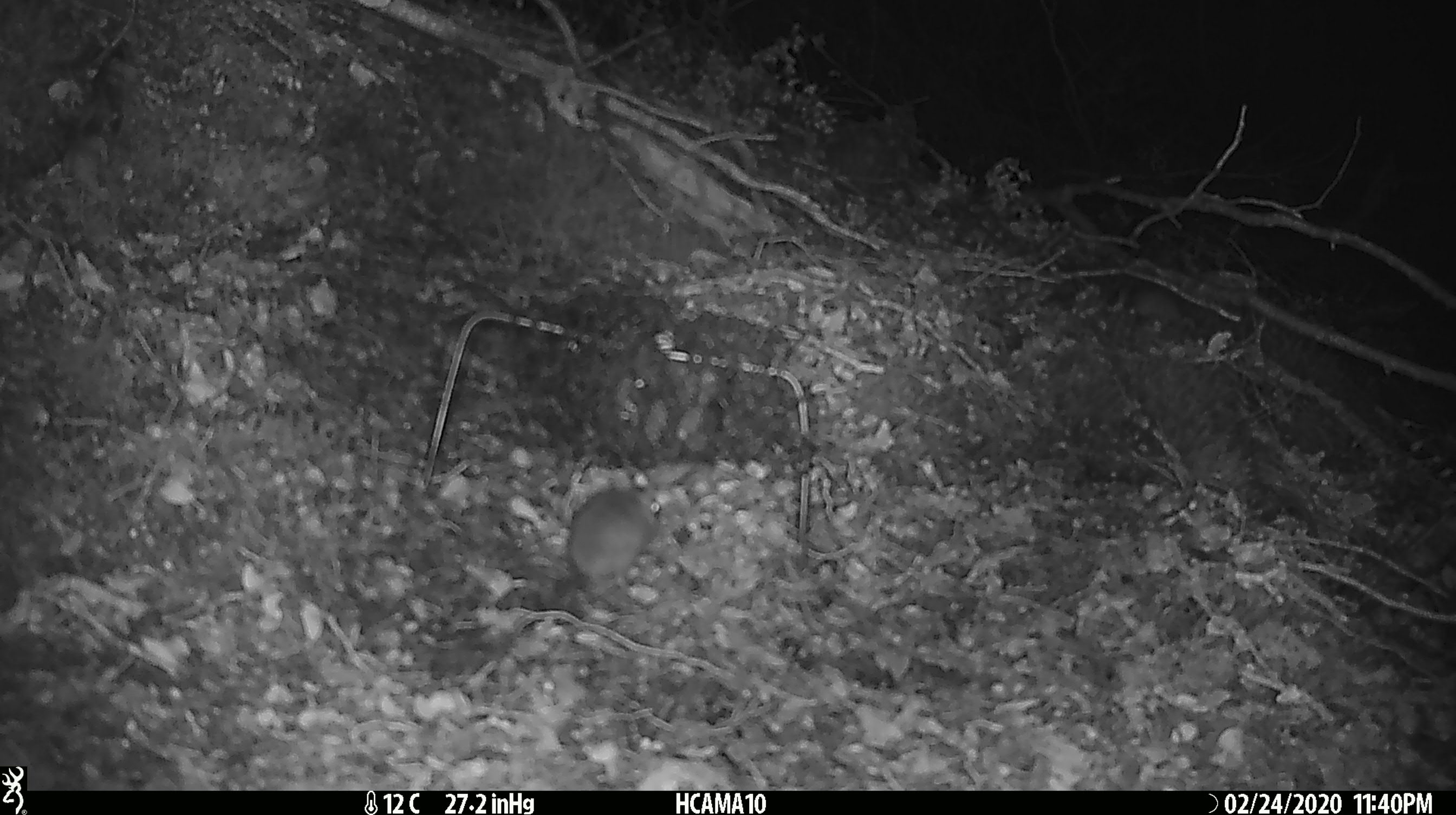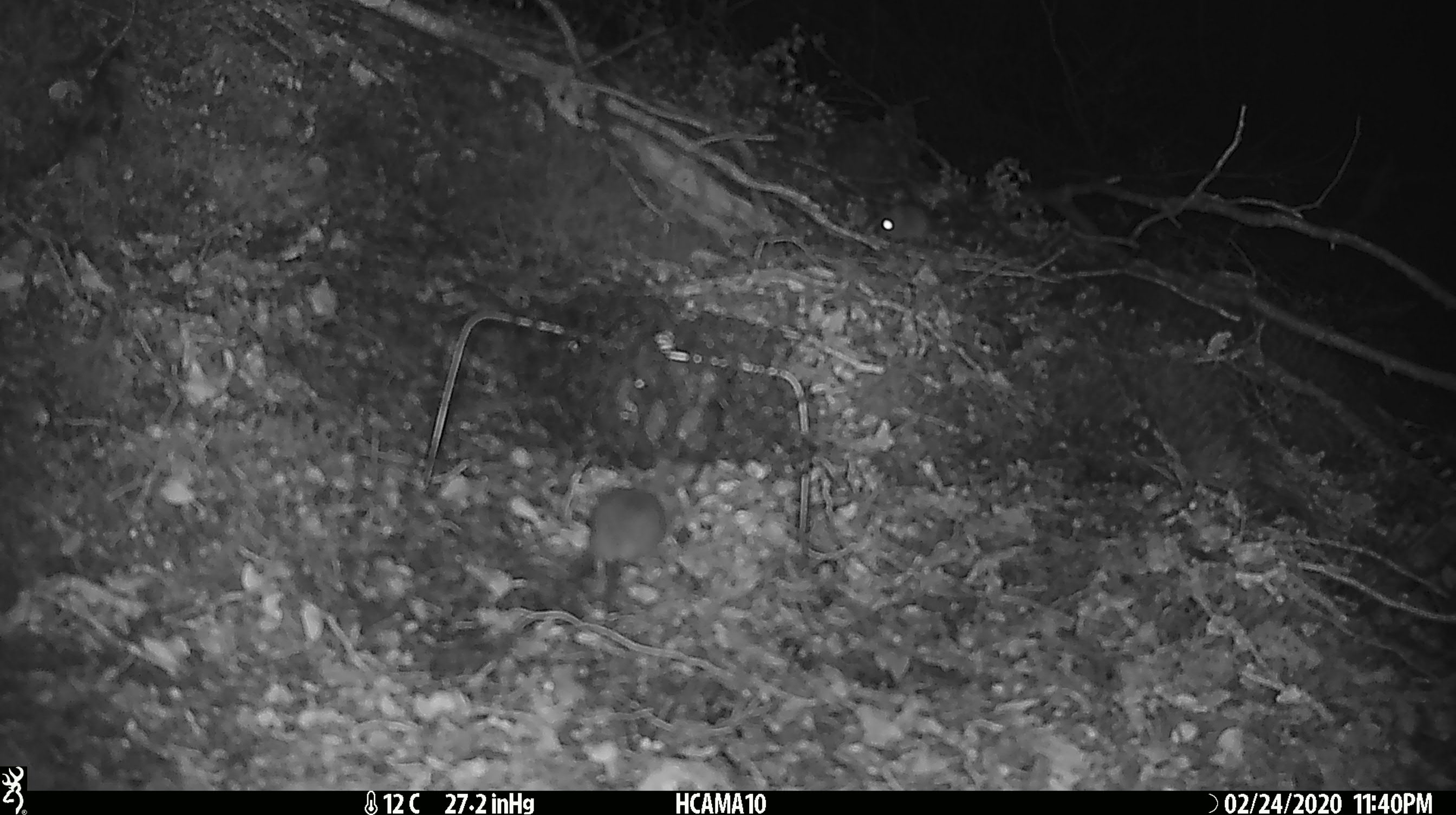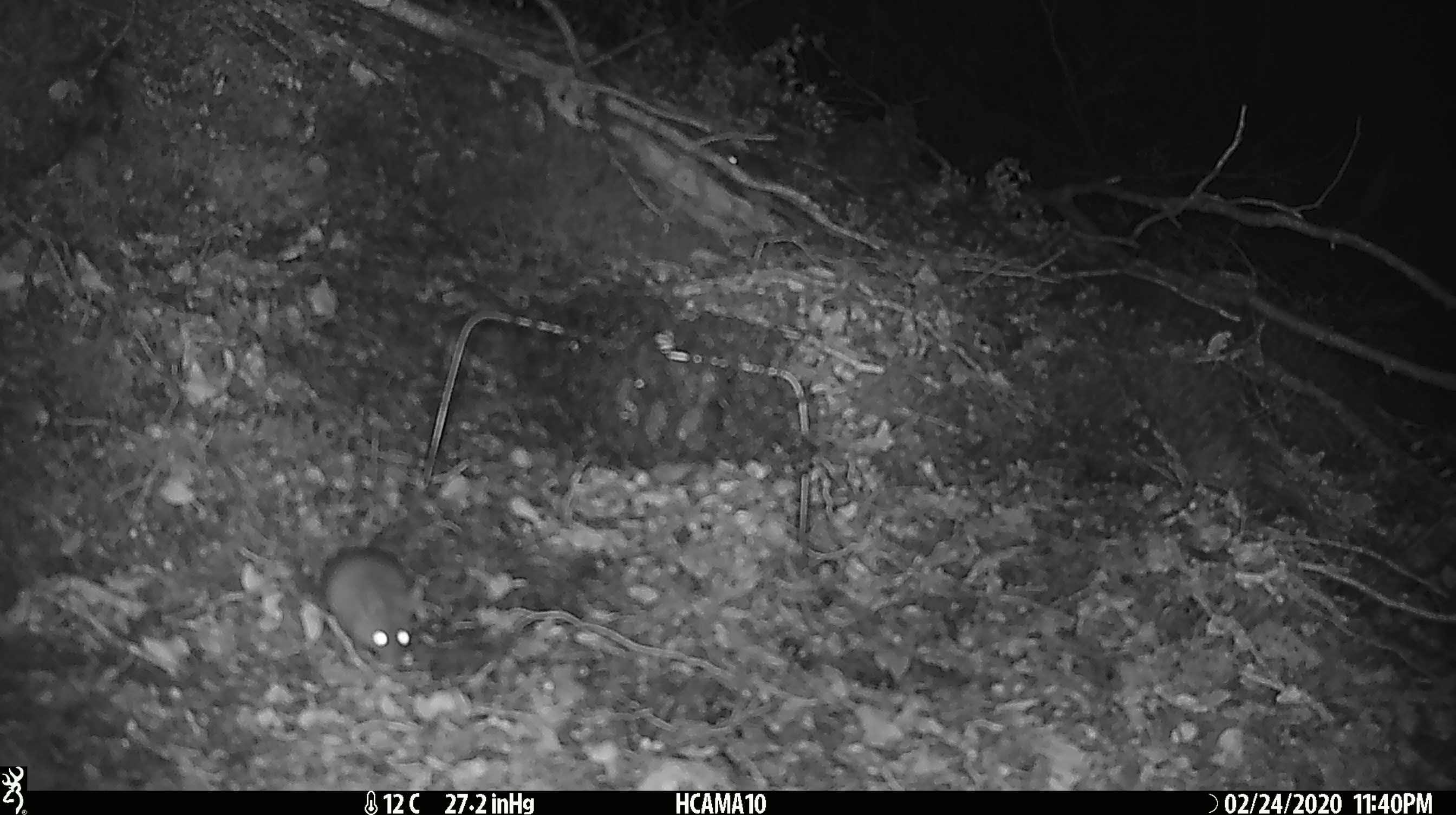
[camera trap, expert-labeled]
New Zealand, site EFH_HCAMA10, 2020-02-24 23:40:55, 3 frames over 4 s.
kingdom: Animalia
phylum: Chordata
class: Mammalia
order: Rodentia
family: Muridae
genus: Mus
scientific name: Mus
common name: mouse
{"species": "mouse (Mus)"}